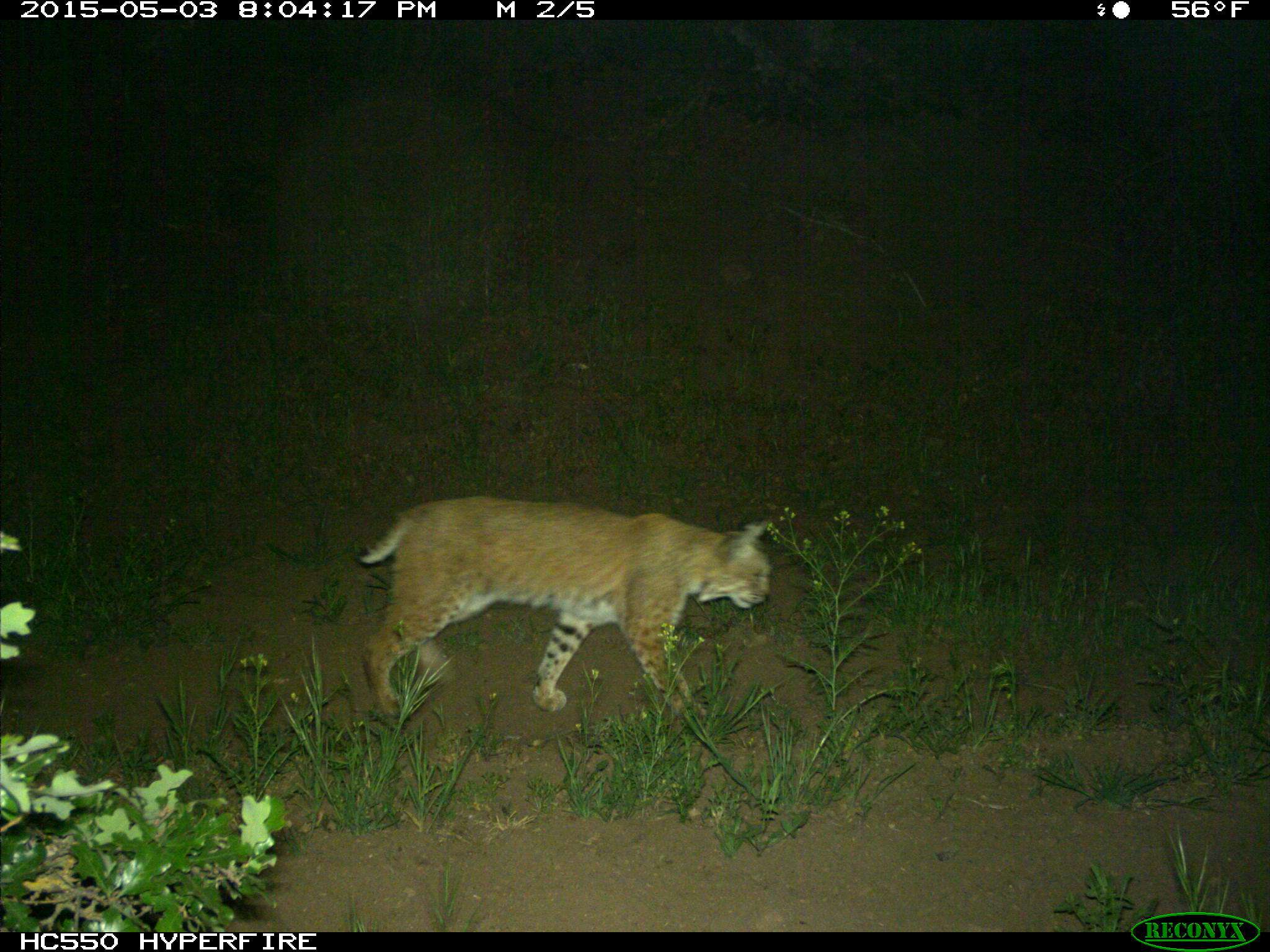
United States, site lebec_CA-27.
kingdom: Animalia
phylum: Chordata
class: Mammalia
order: Carnivora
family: Felidae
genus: Lynx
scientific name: Lynx rufus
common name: bobcat